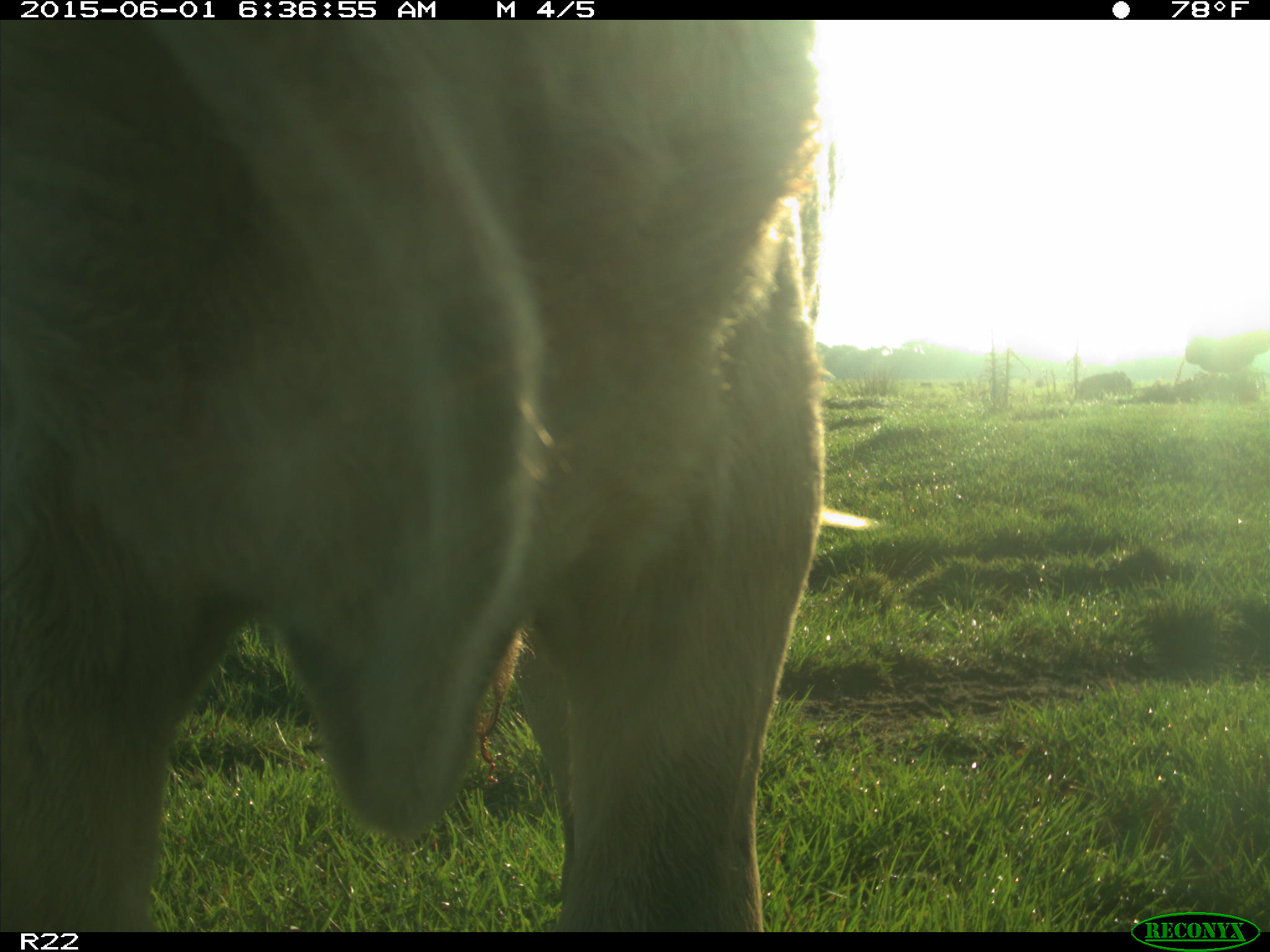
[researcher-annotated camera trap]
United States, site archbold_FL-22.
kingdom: Animalia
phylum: Chordata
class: Mammalia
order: Artiodactyla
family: Bovidae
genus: Bos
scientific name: Bos taurus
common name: domestic cow